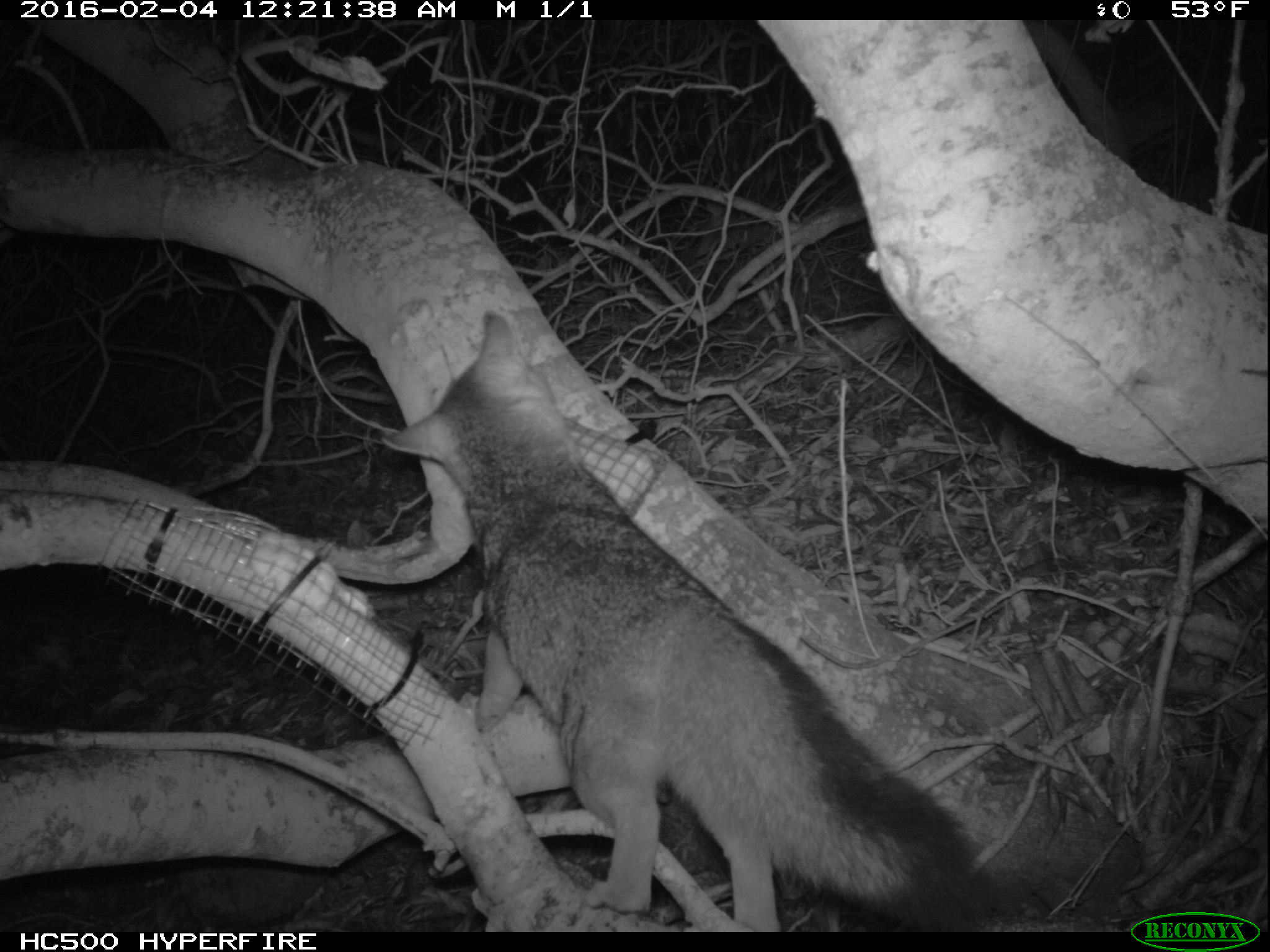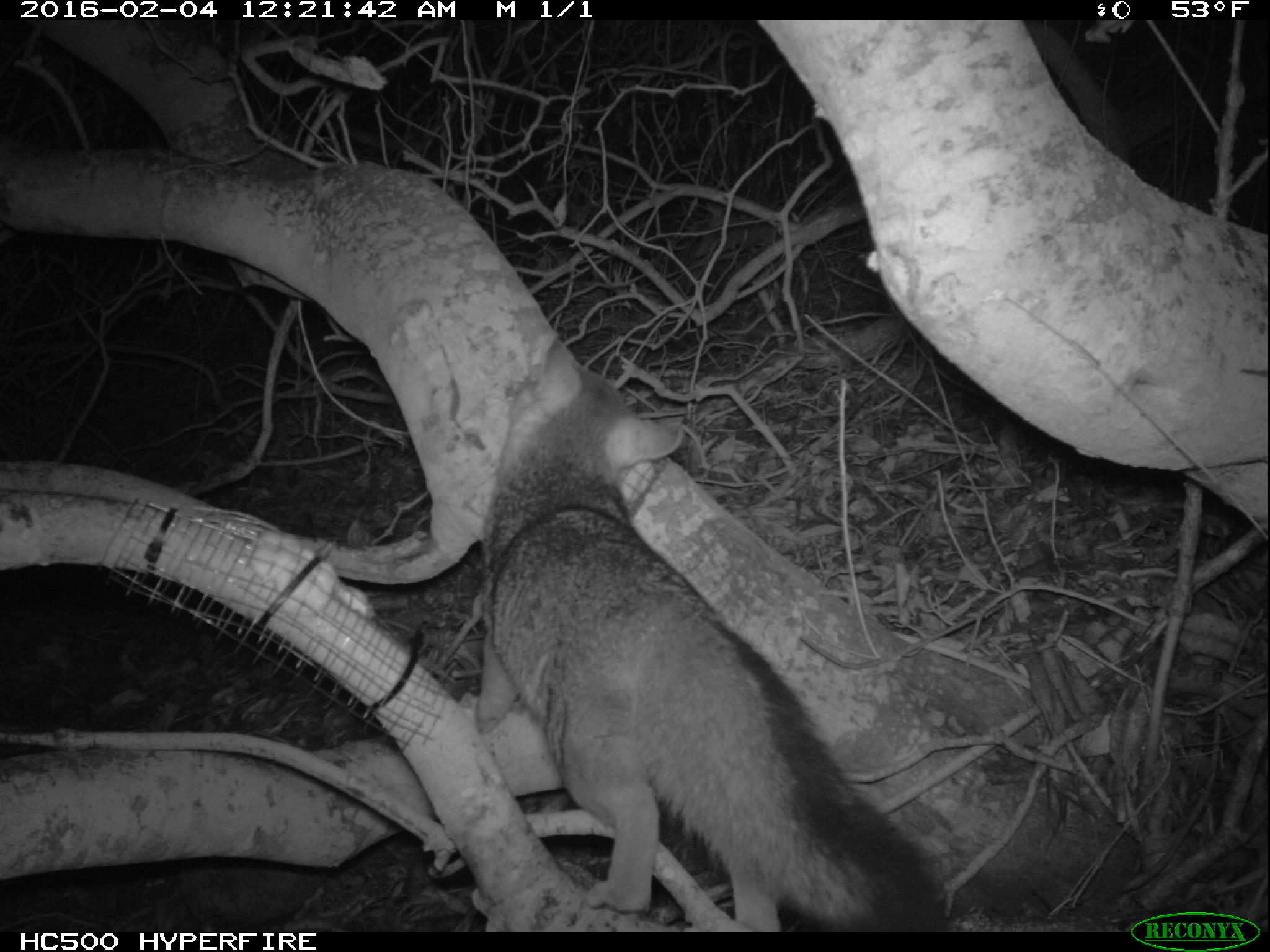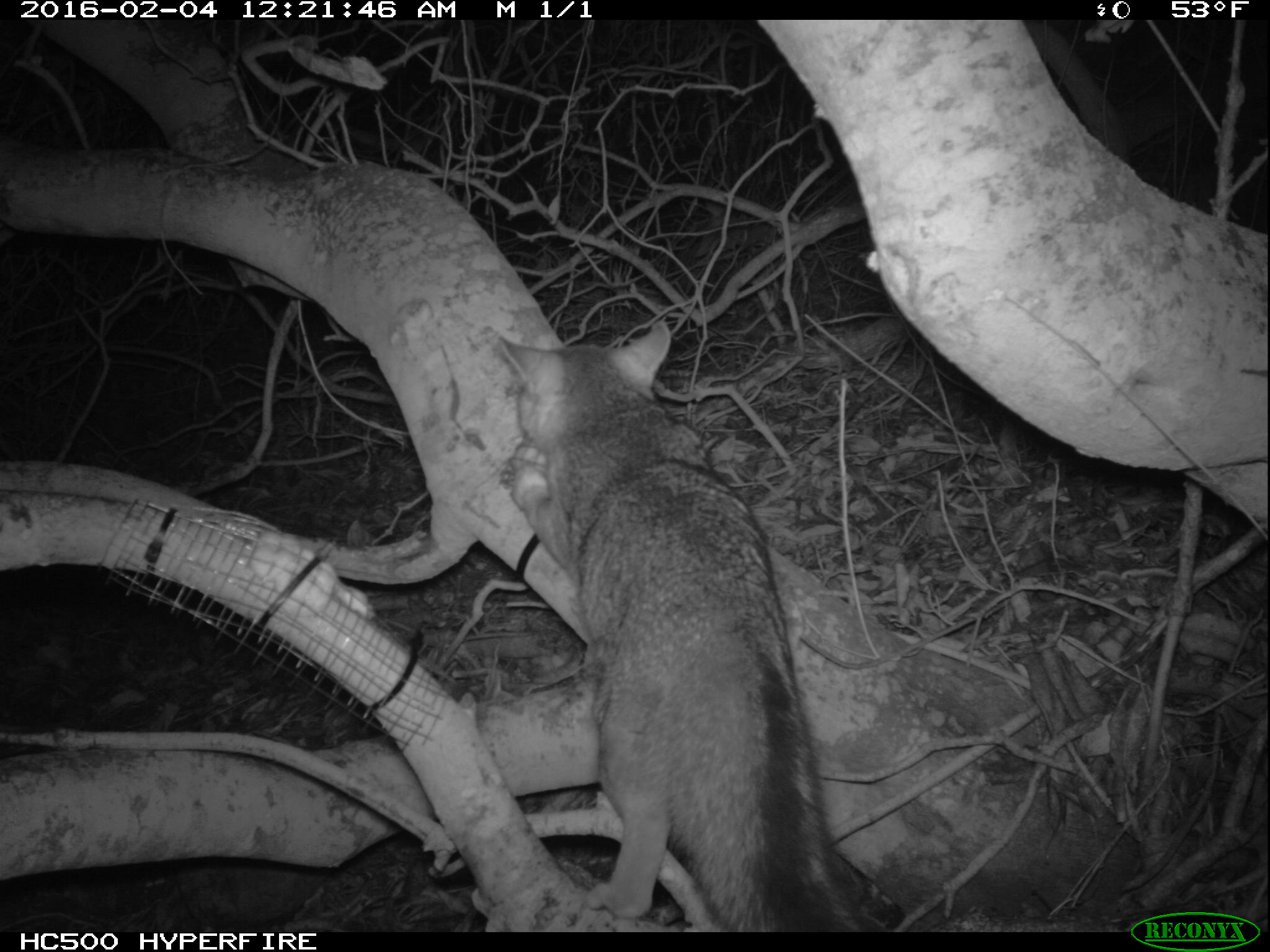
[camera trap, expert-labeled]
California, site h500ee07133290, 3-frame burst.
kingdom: Animalia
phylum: Chordata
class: Mammalia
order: Carnivora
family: Canidae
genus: Urocyon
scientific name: Urocyon littoralis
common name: island fox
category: fox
Fox (island fox) (Urocyon littoralis).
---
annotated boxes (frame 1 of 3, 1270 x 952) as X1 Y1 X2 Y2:
fox: 379 310 998 929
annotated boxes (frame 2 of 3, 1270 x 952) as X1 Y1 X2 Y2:
fox: 463 332 946 933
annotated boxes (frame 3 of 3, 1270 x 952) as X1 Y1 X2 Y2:
fox: 492 318 893 933